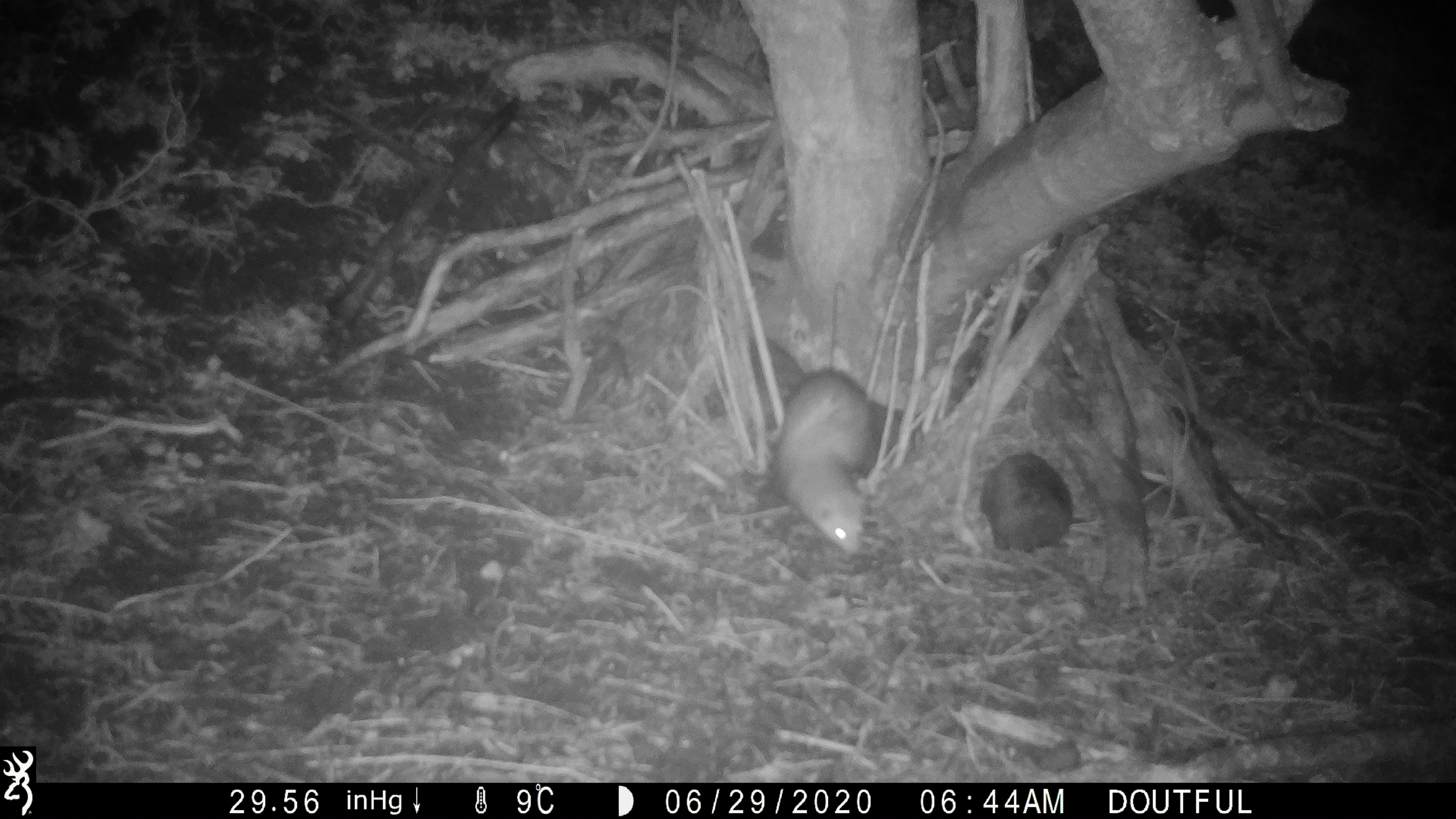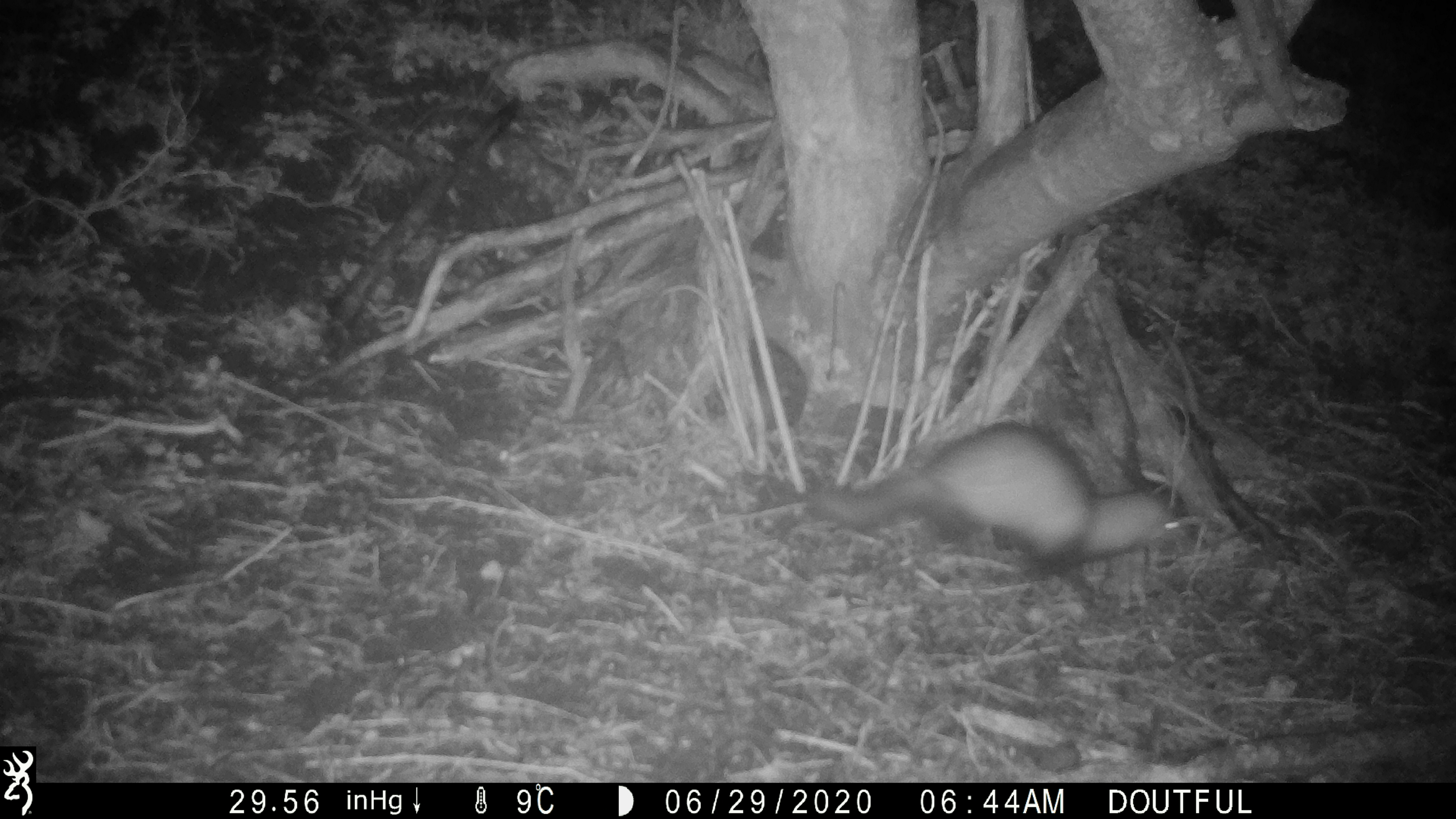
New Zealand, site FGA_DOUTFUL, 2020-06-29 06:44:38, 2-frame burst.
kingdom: Animalia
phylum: Chordata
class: Mammalia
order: Carnivora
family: Mustelidae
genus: Mustela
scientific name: Mustela furo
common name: ferret